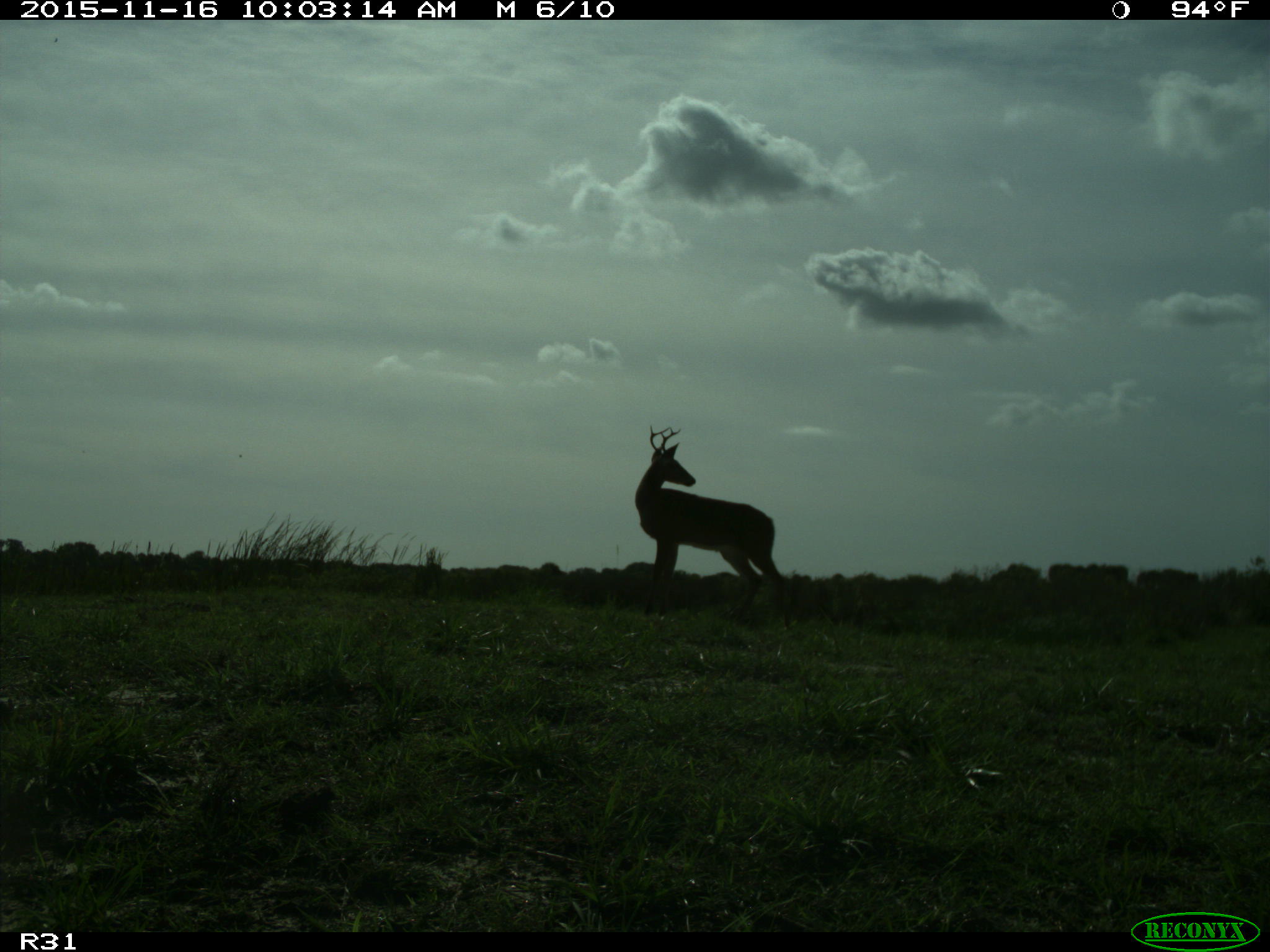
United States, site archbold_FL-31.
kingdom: Animalia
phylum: Chordata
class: Mammalia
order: Artiodactyla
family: Cervidae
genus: Odocoileus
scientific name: Odocoileus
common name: deer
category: unidentified deer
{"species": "unidentified deer (deer) (Odocoileus)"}